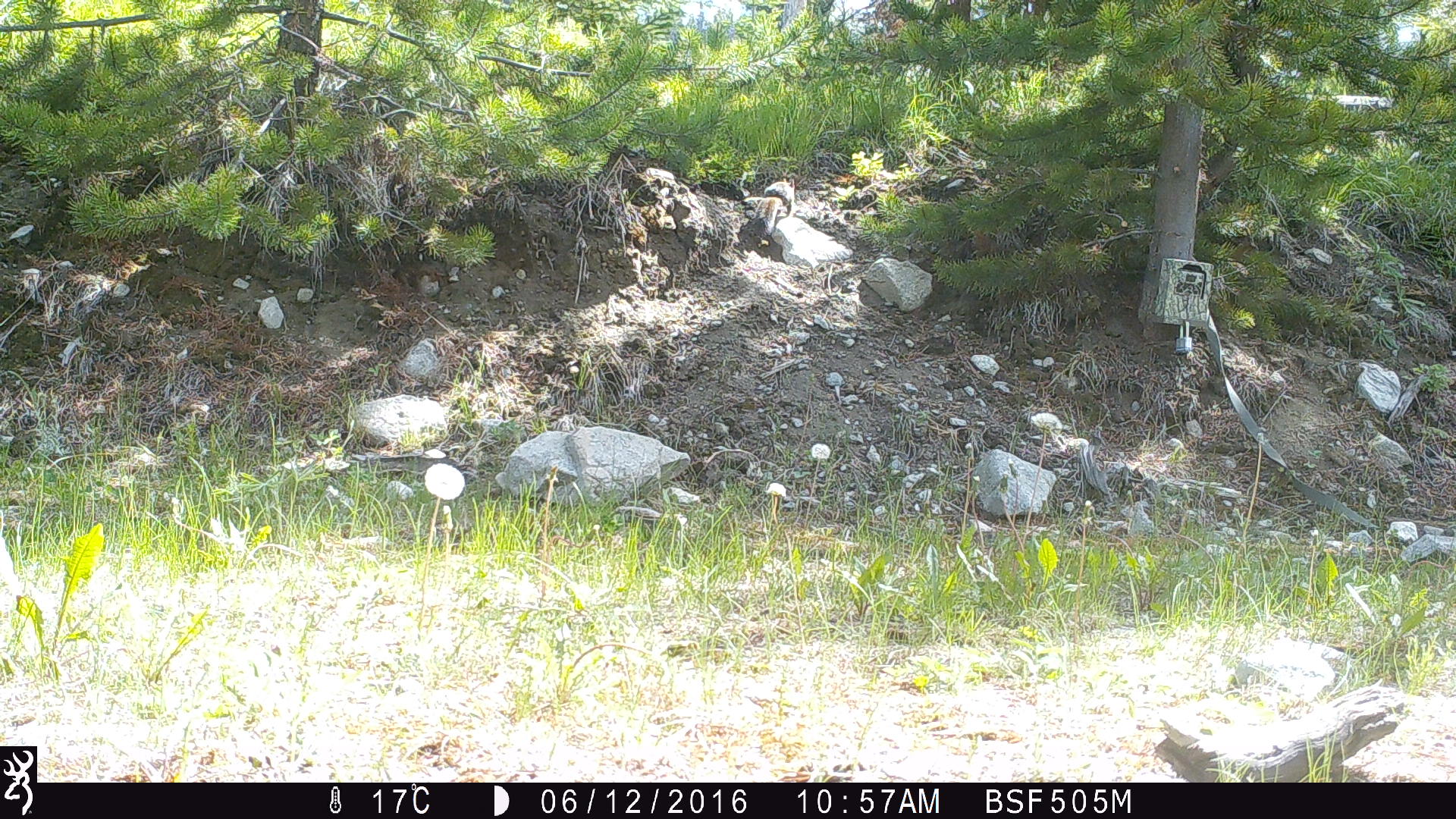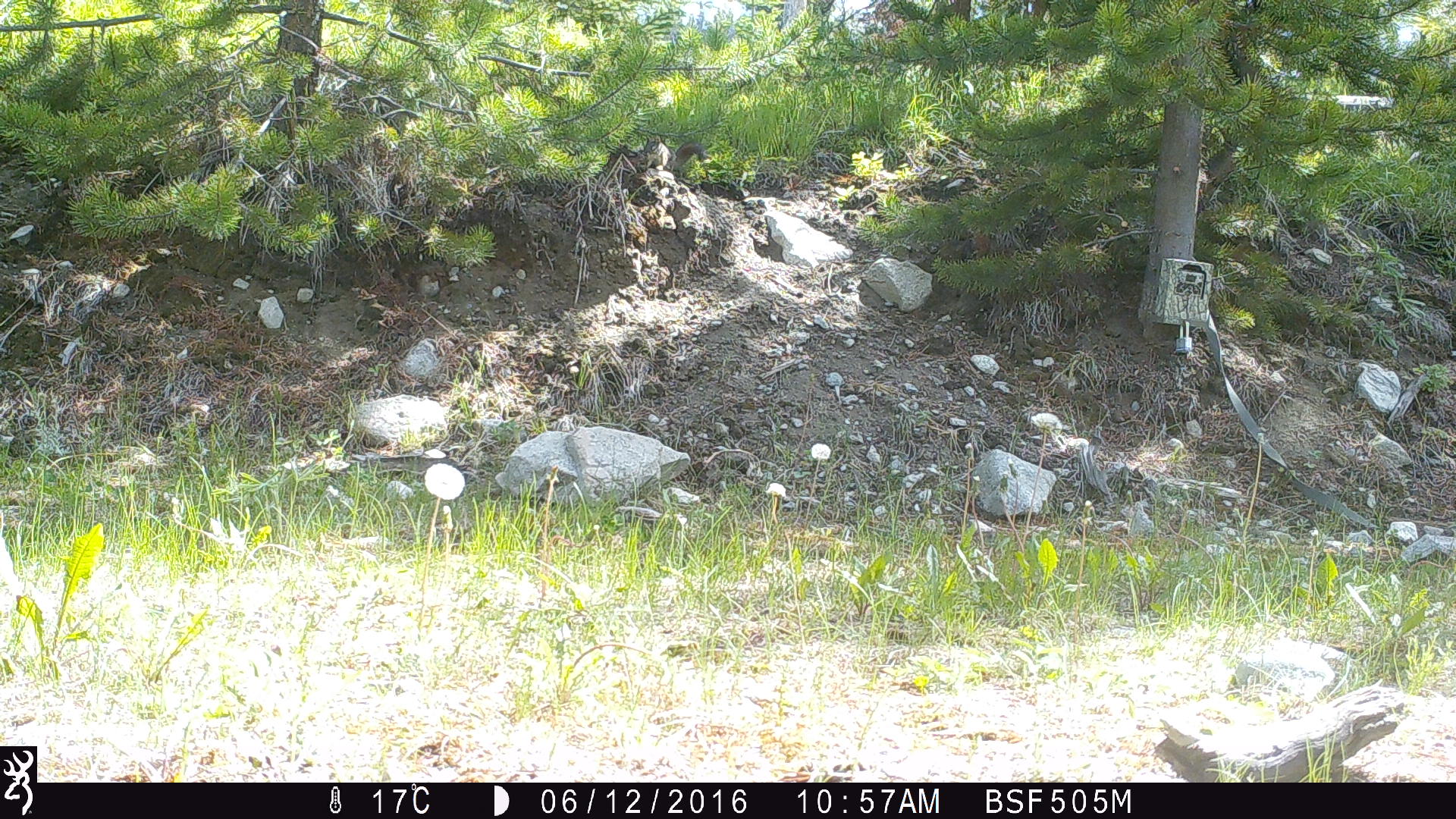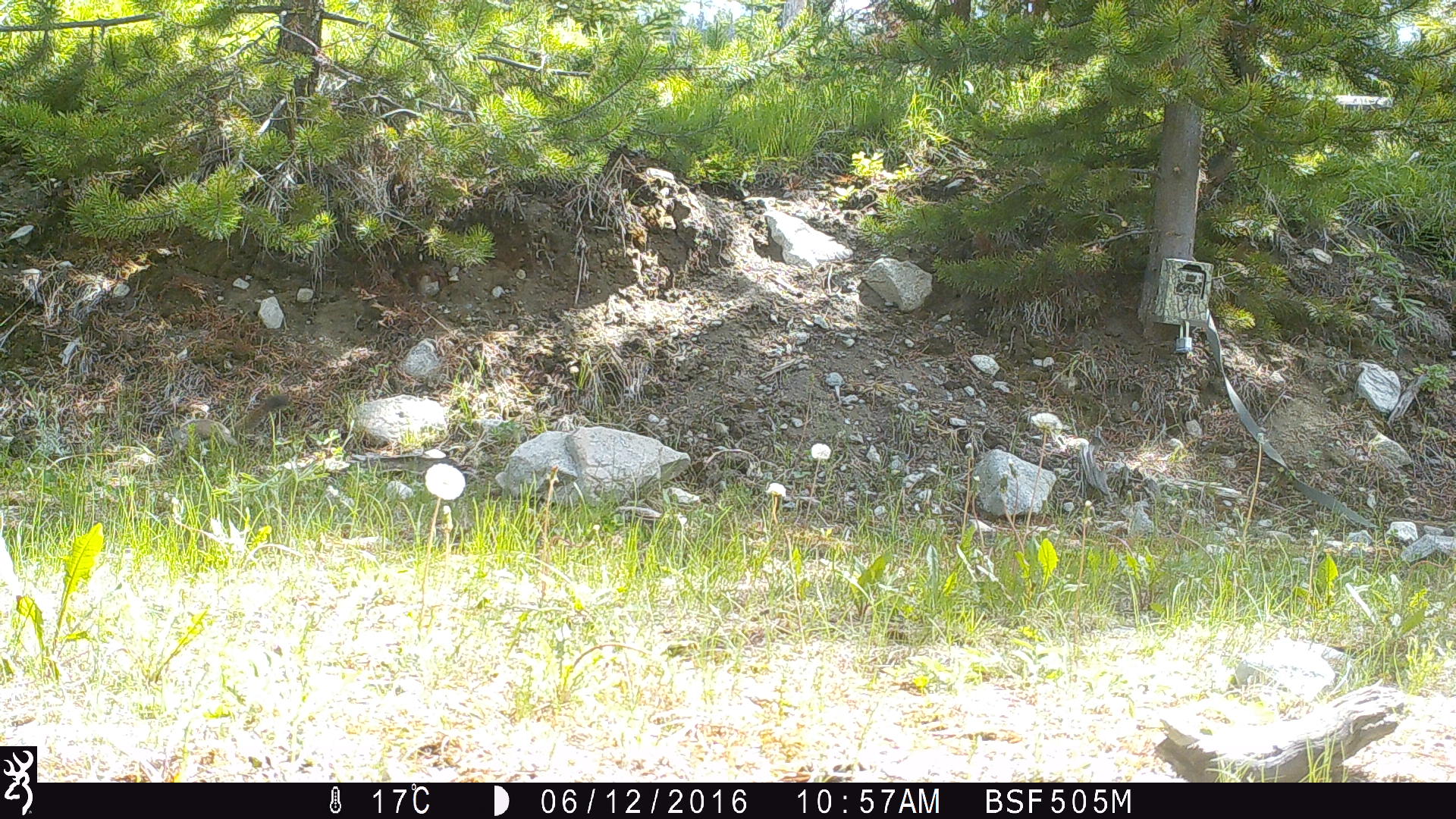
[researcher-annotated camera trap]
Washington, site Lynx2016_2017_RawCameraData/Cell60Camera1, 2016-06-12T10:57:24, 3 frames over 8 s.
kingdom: Animalia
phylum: Chordata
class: Mammalia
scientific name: Mammalia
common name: small mammal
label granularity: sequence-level